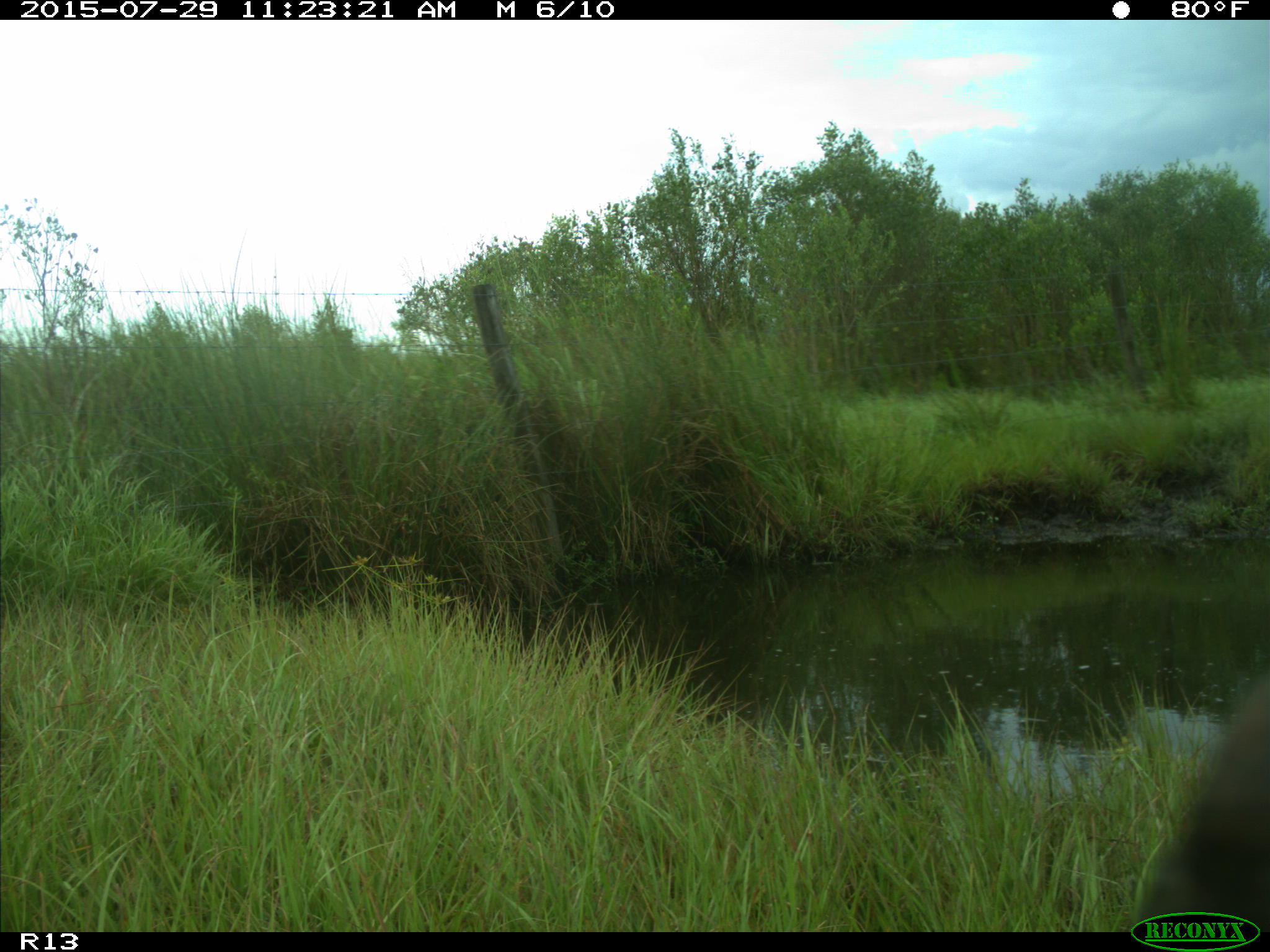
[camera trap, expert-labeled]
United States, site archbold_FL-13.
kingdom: Animalia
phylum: Chordata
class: Mammalia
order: Artiodactyla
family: Bovidae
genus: Bos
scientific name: Bos taurus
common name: domestic cow